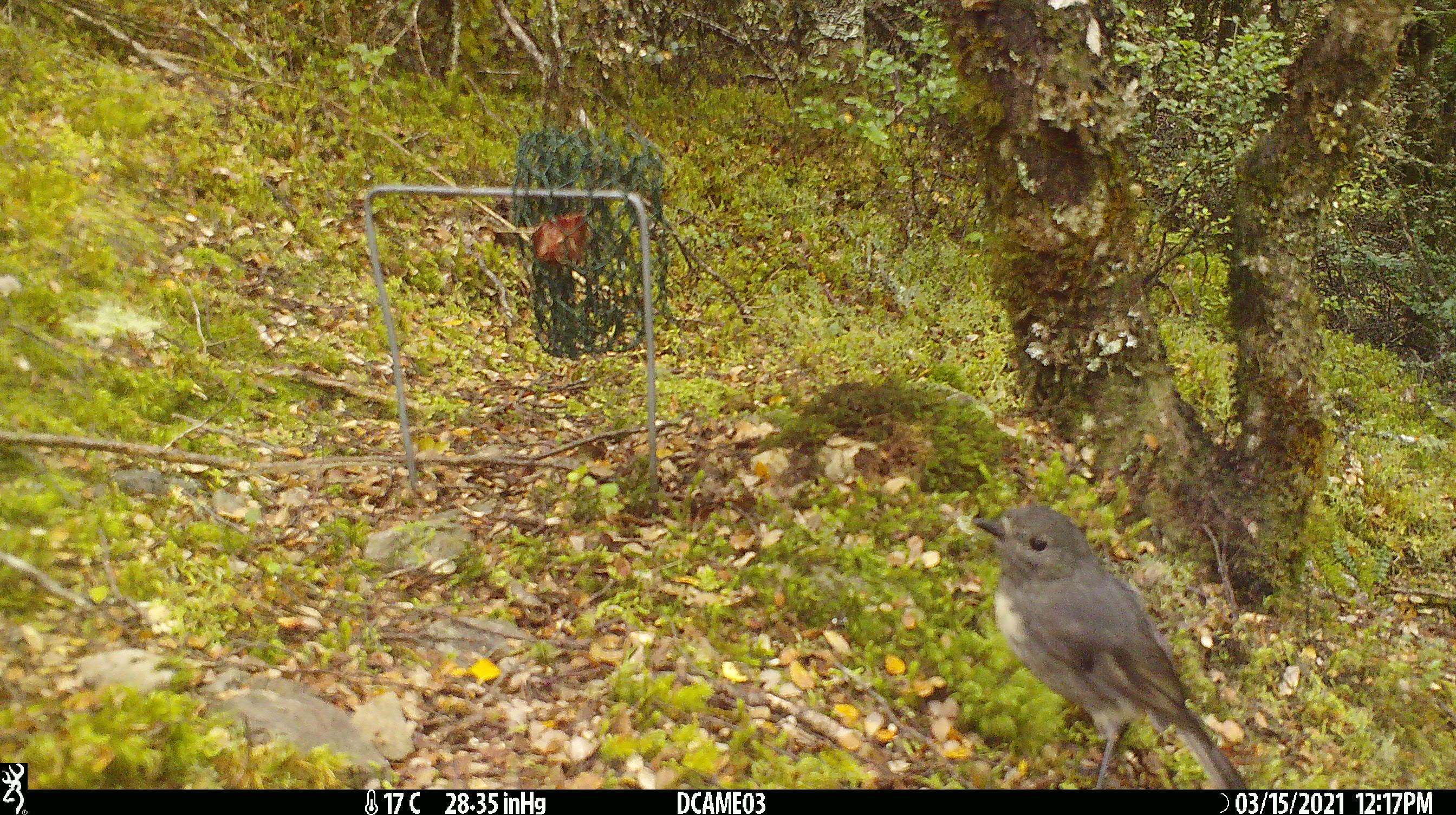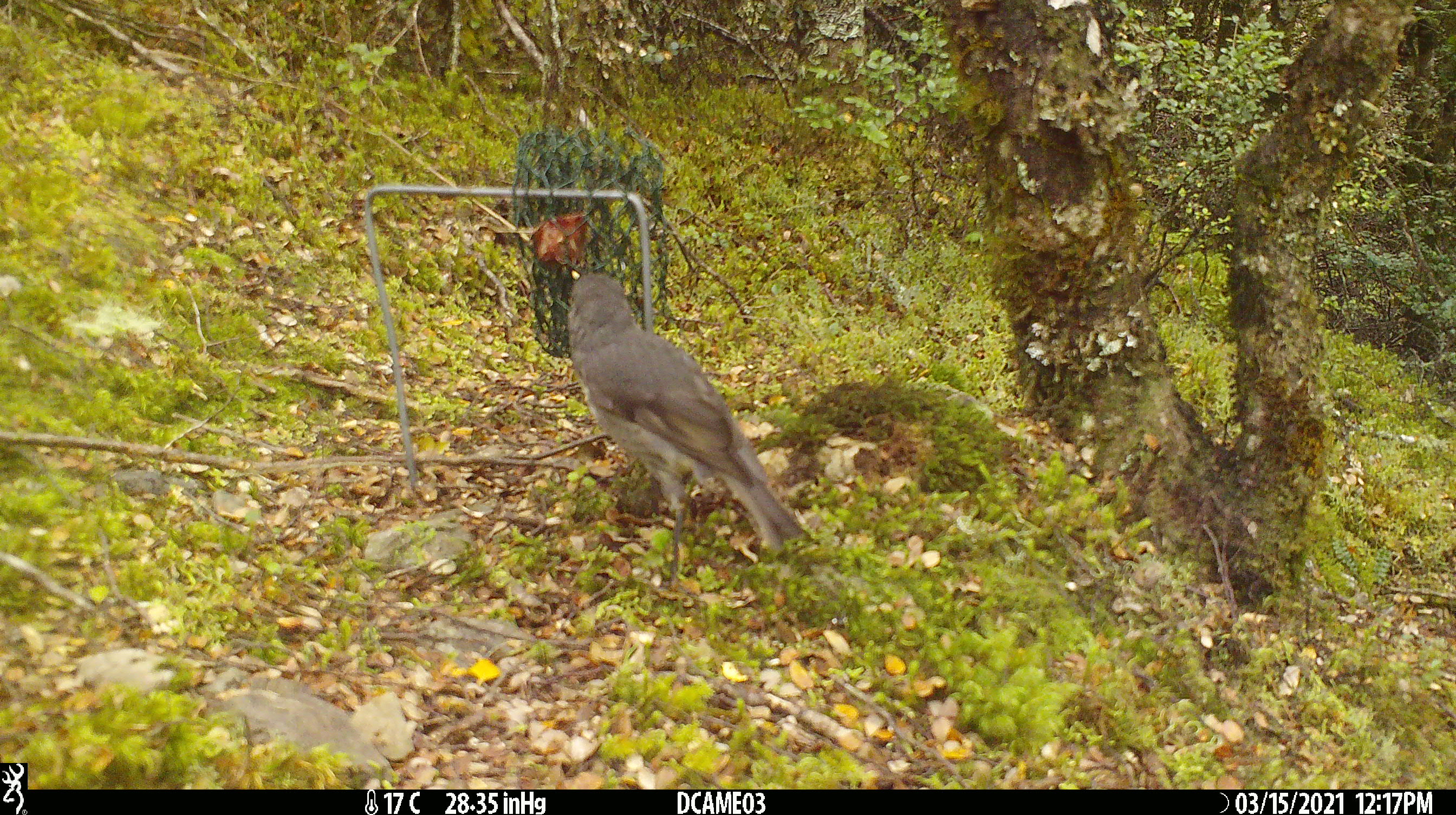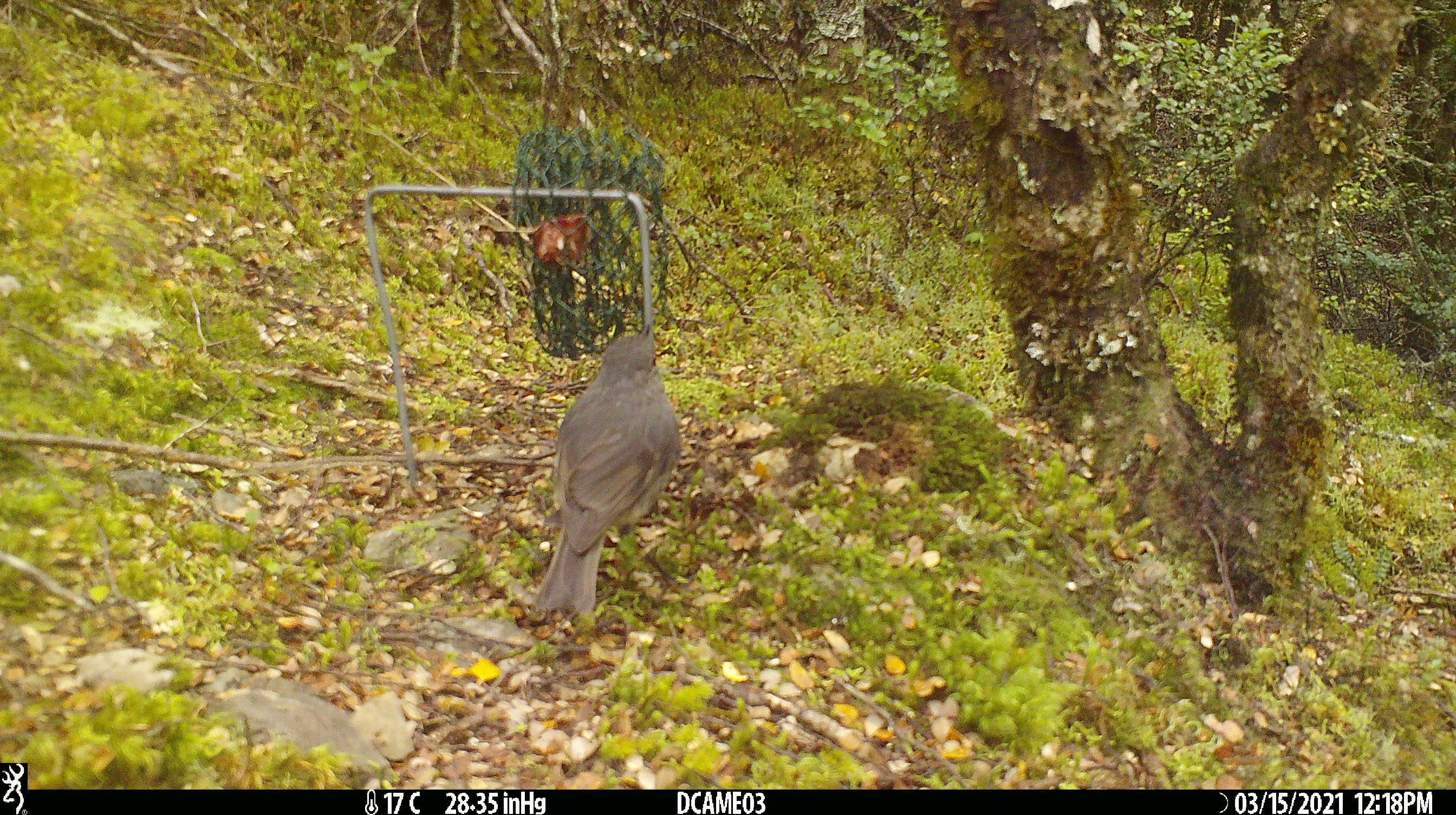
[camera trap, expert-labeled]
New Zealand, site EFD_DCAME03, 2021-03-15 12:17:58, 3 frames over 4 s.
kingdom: Animalia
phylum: Chordata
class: Aves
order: Passeriformes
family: Petroicidae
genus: Petroica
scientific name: Petroica australis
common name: new zealand robin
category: robin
Robin (new zealand robin) (Petroica australis).